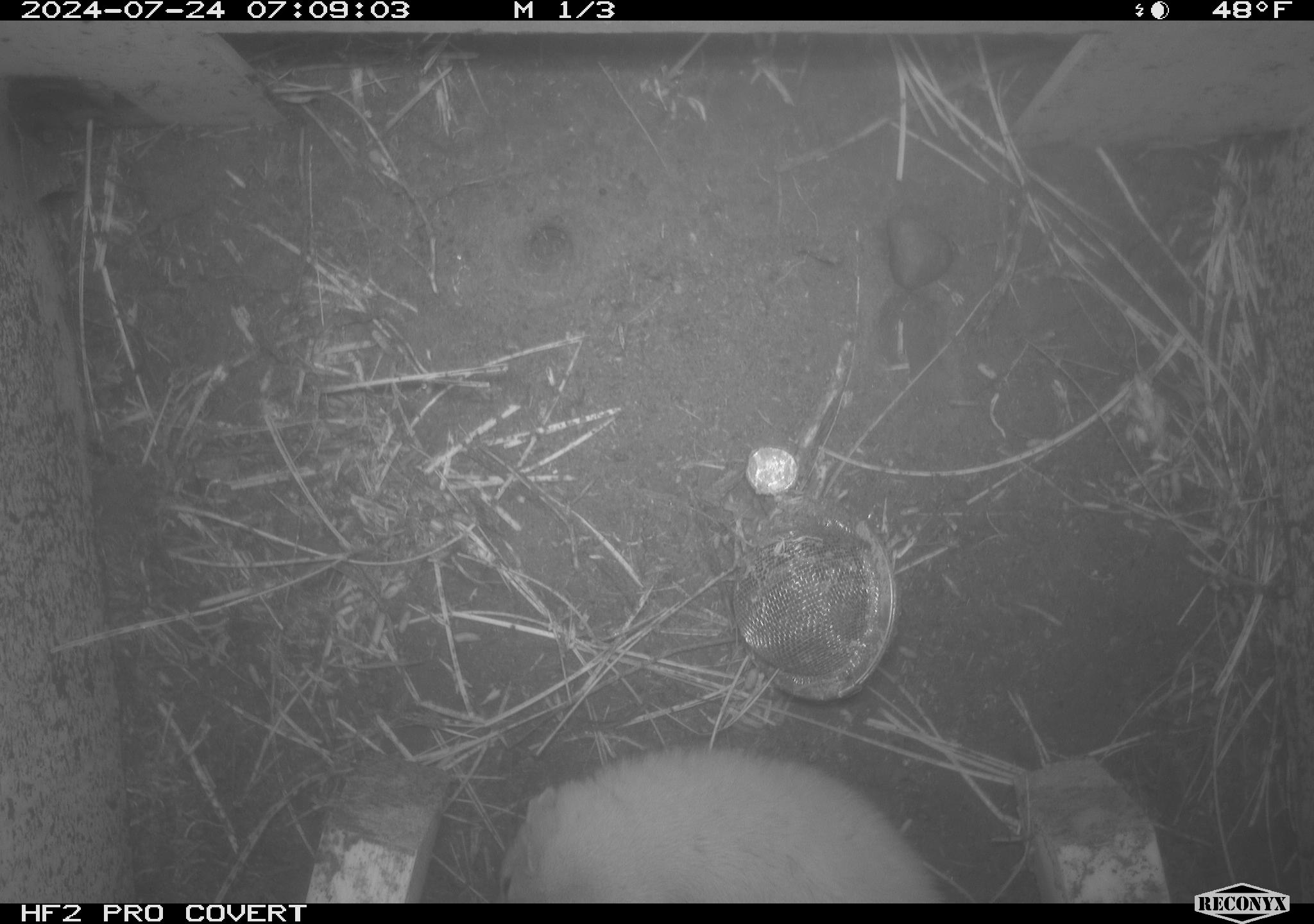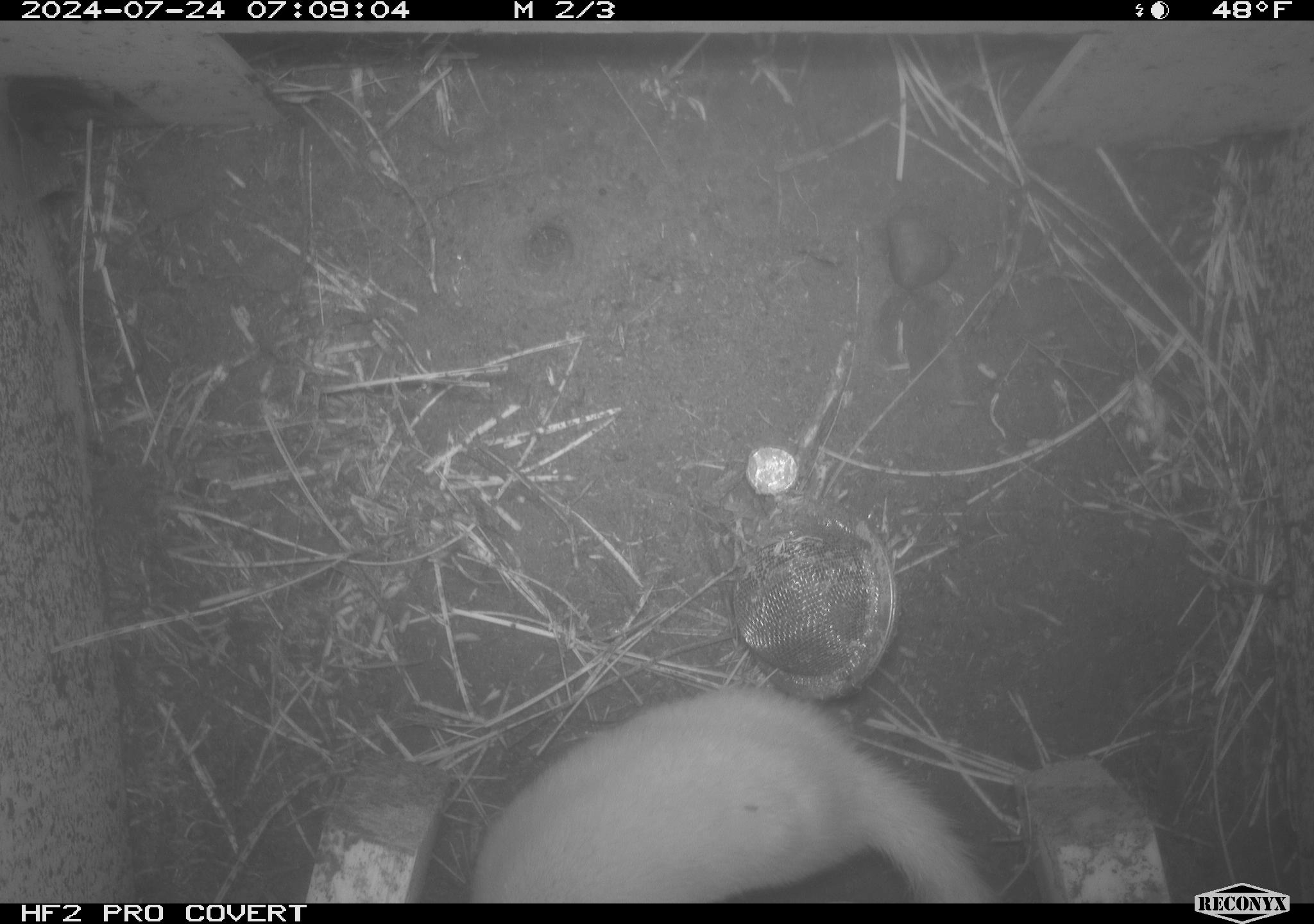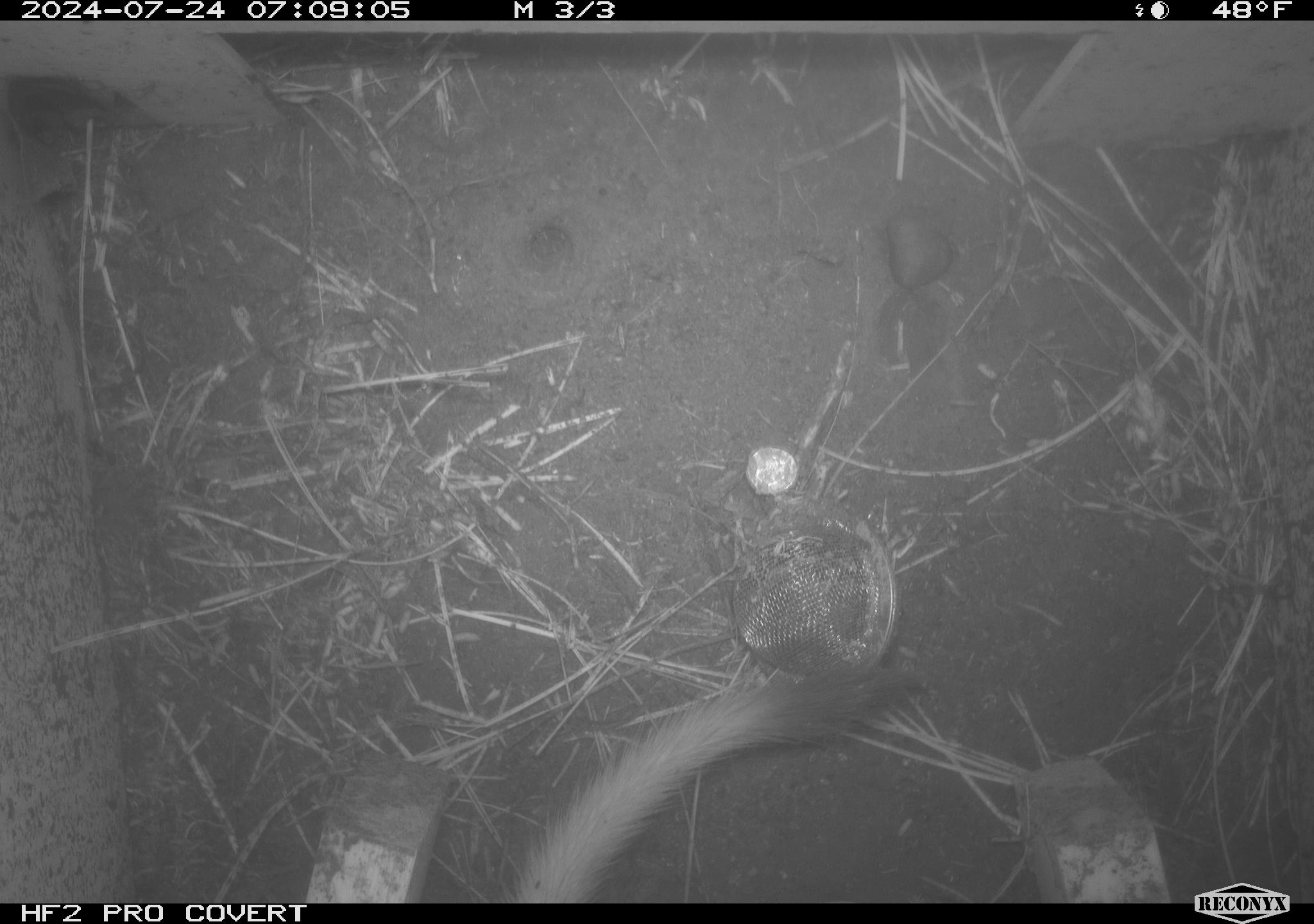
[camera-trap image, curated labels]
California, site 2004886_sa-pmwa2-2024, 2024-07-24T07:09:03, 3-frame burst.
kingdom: Animalia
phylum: Chordata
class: Mammalia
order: Carnivora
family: Mustelidae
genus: Neogale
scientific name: Neogale frenata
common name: long-tailed weasel